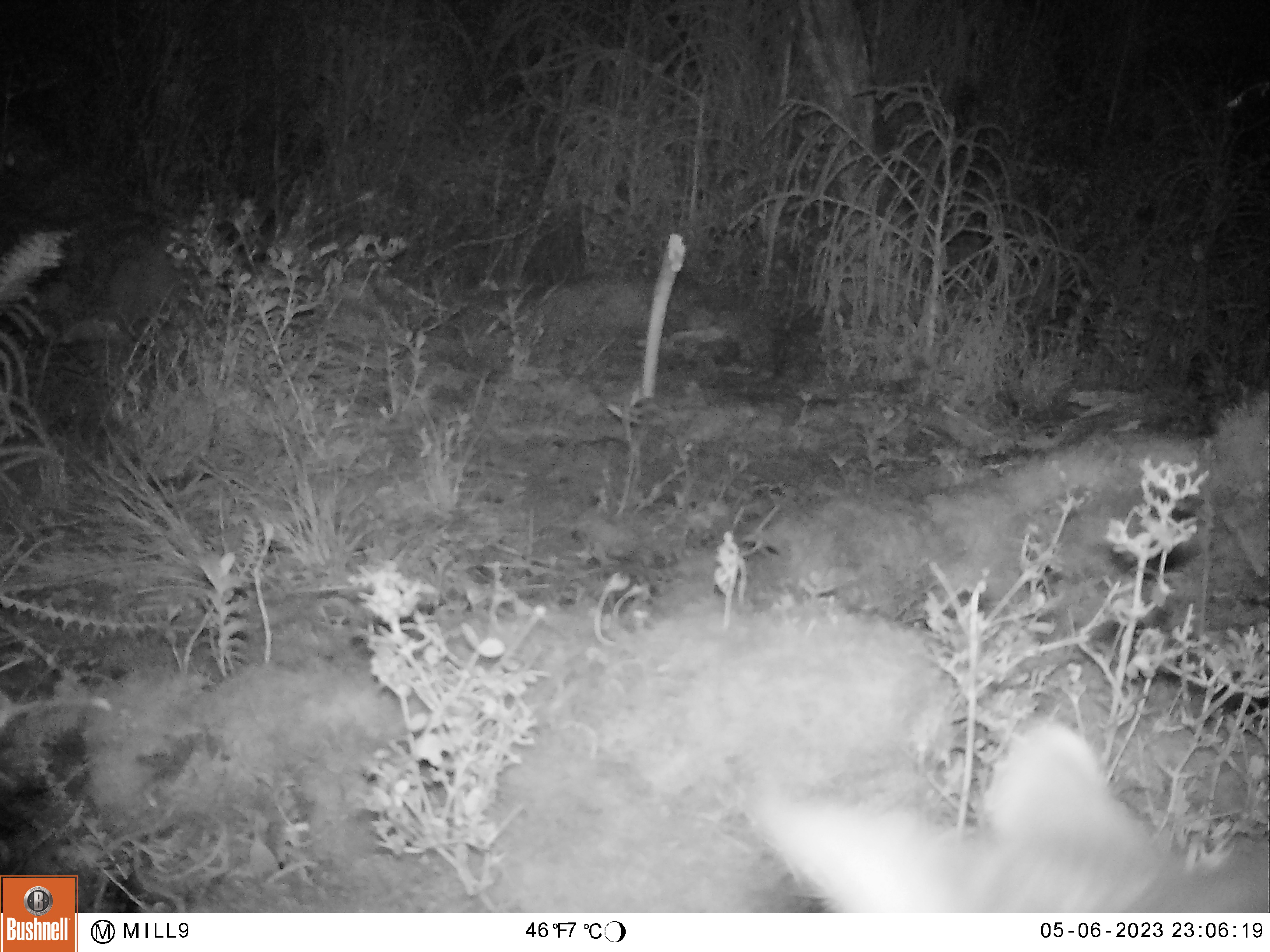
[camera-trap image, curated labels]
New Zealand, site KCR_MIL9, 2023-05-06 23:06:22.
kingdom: Animalia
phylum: Chordata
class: Mammalia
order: Diprotodontia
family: Phalangeridae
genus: Trichosurus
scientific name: Trichosurus vulpecula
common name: common brushtail possum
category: possum